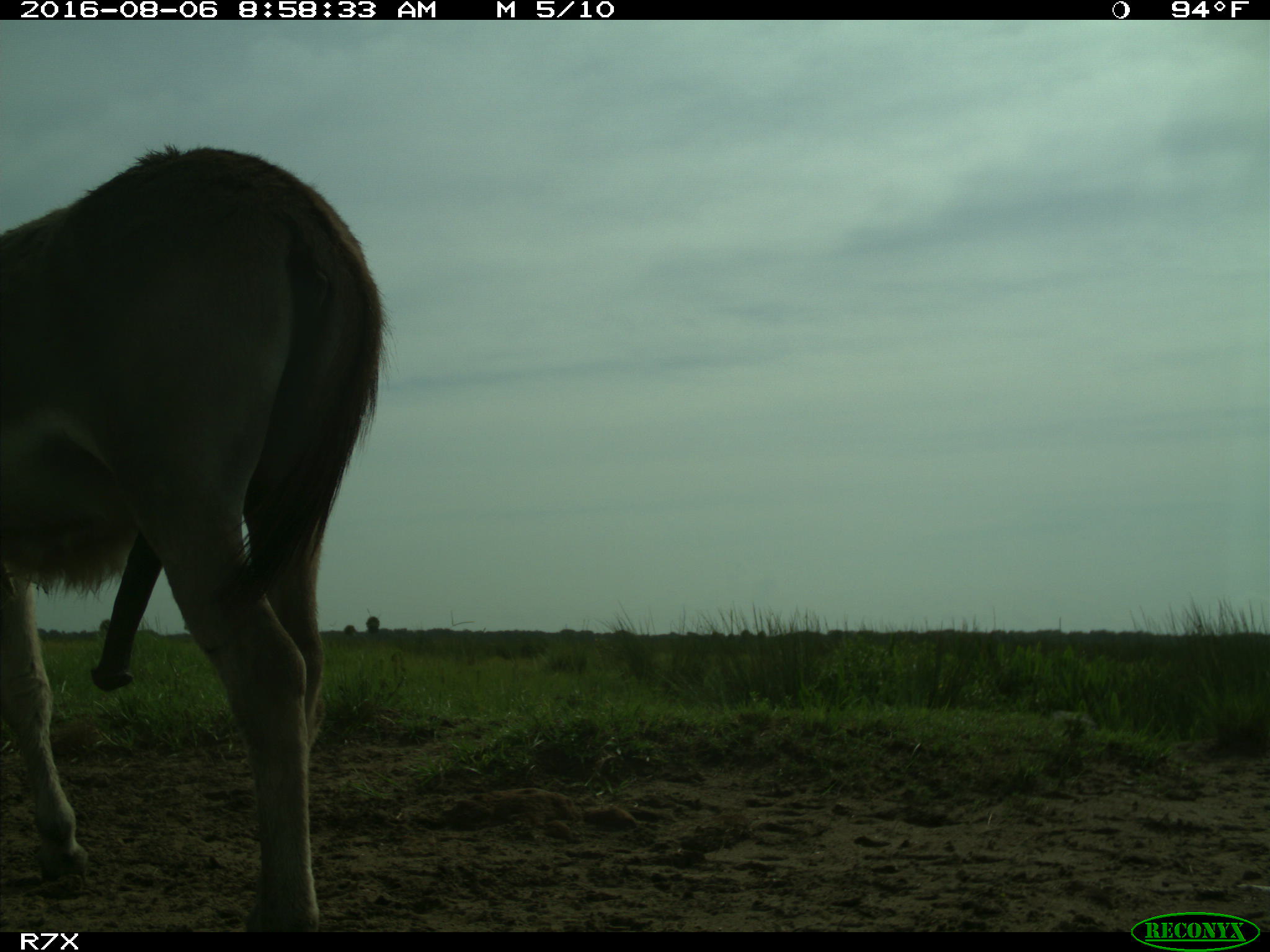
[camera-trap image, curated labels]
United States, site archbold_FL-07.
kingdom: Animalia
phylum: Chordata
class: Mammalia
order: Perissodactyla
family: Equidae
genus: Equus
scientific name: Equus africanus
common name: african wild ass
Equus africanus (african wild ass).